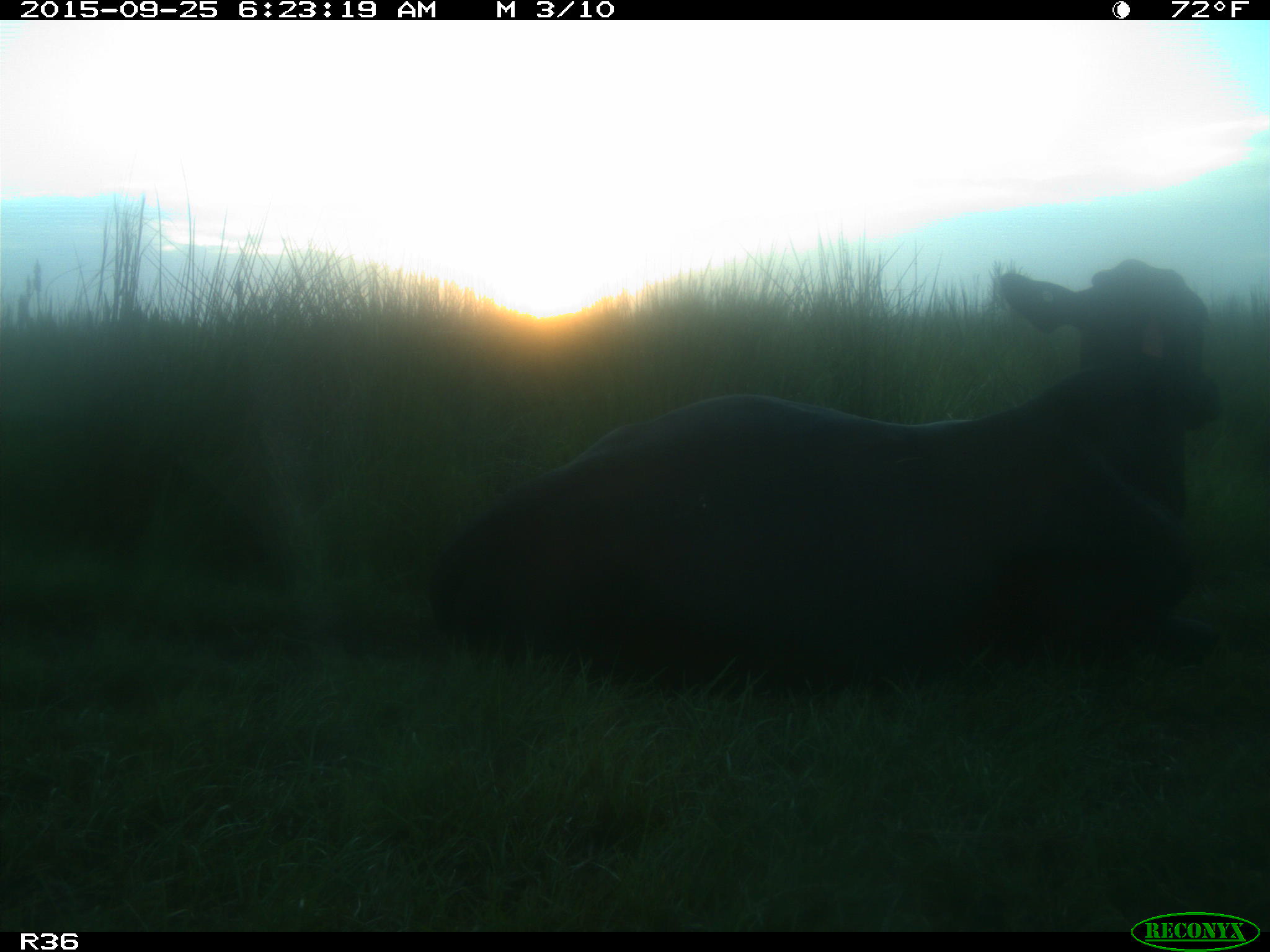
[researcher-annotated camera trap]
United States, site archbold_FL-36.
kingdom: Animalia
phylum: Chordata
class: Mammalia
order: Artiodactyla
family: Bovidae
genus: Bos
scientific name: Bos taurus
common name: domestic cow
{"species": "Bos taurus (domestic cow)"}